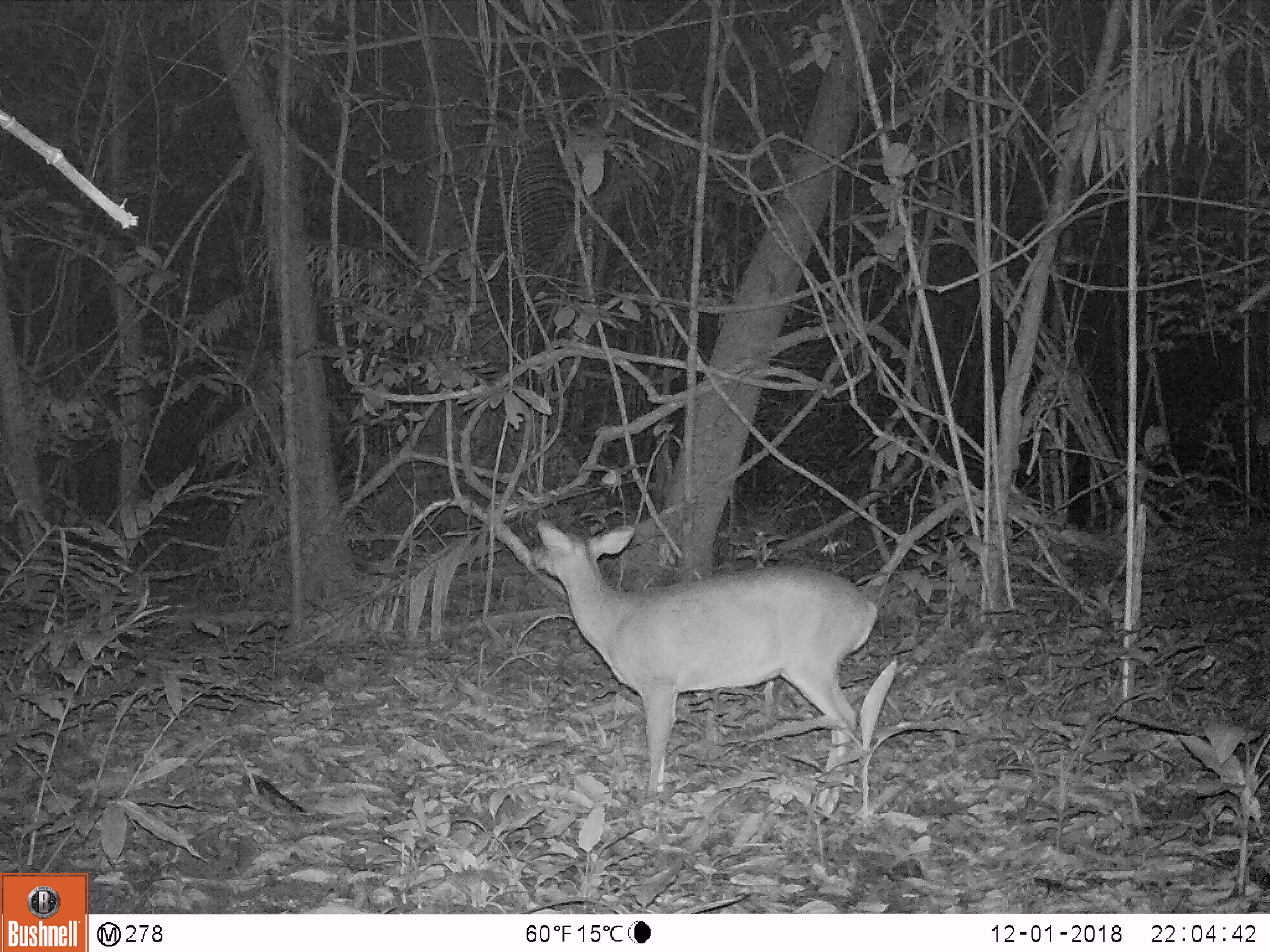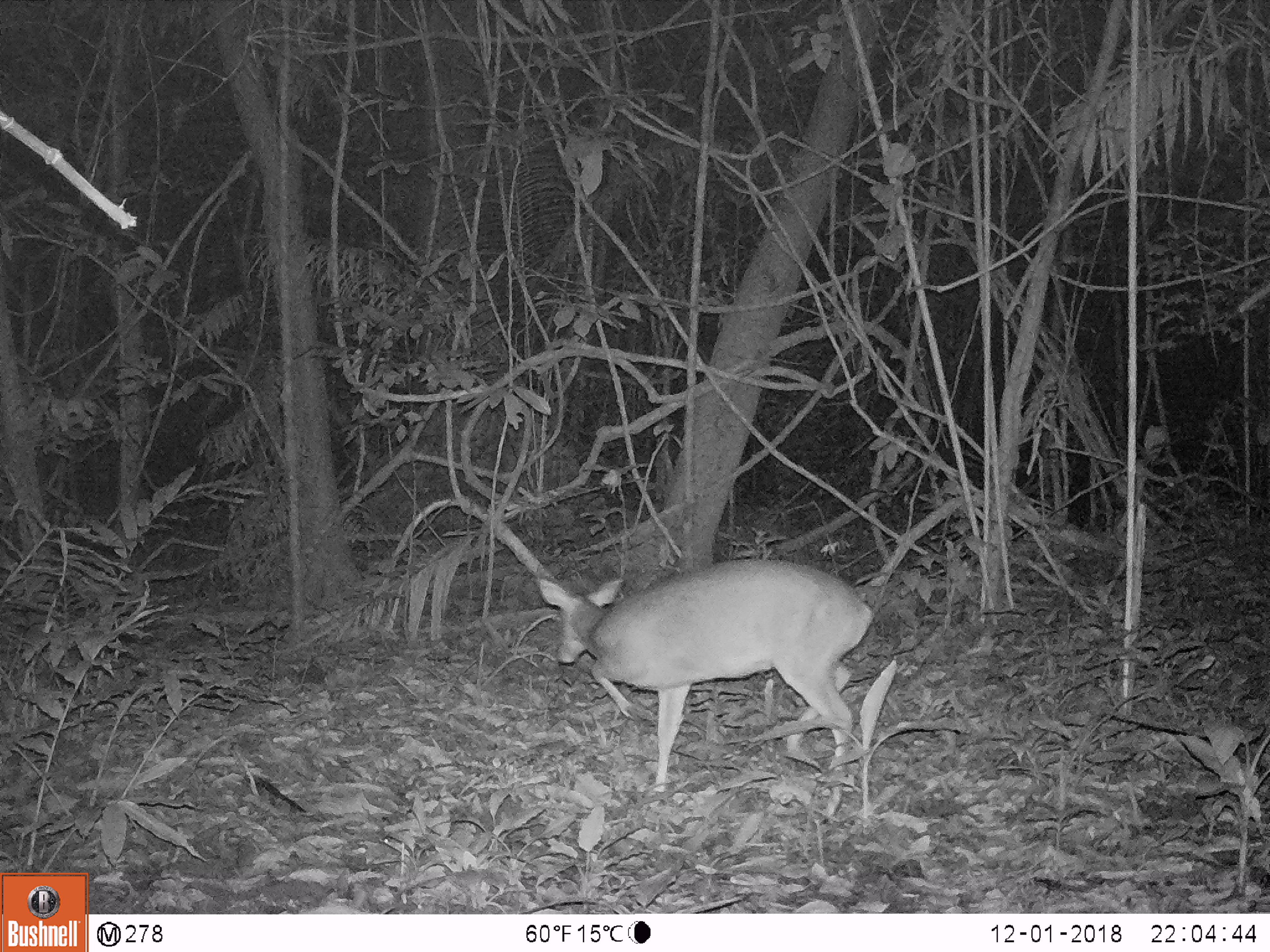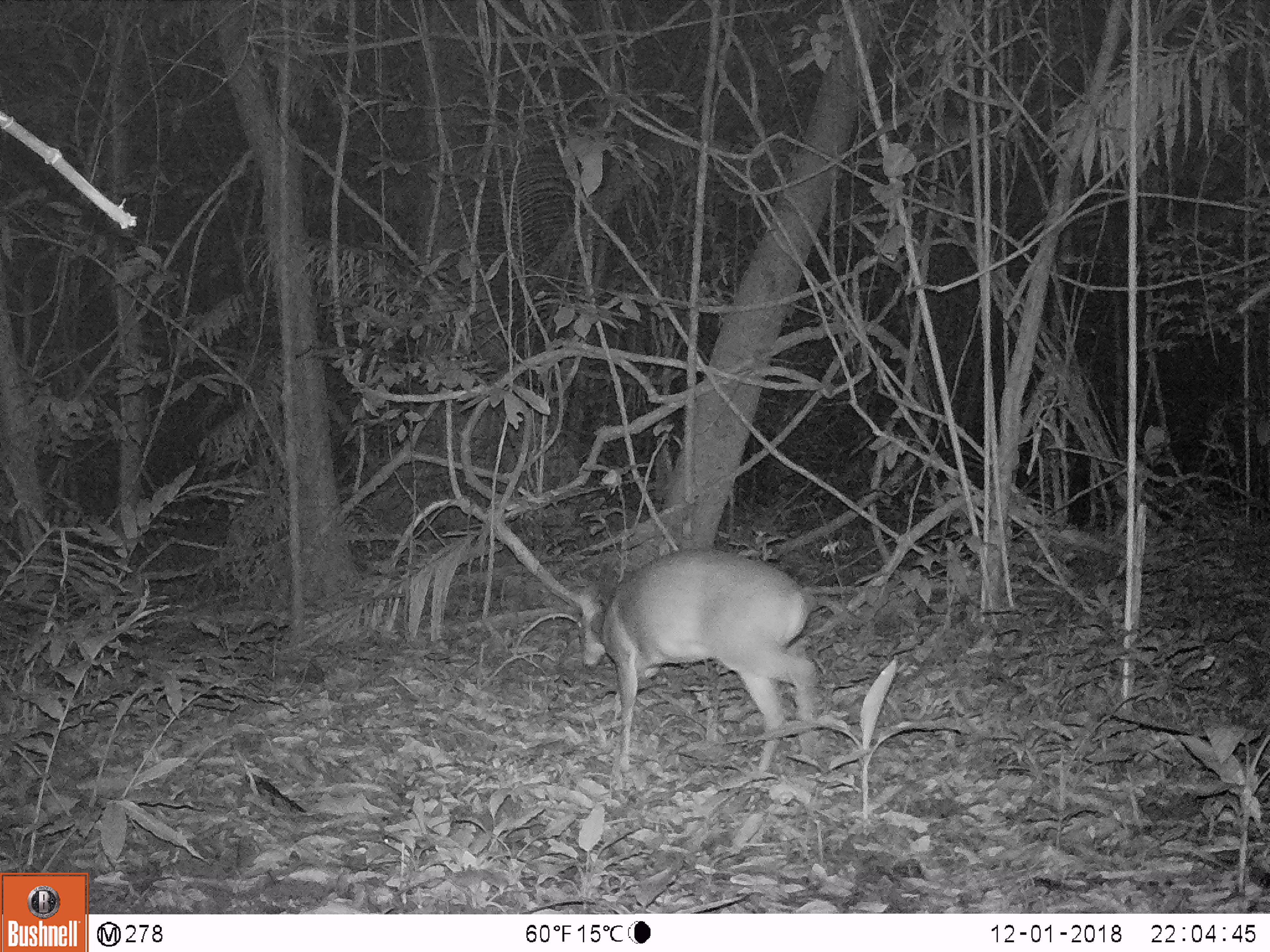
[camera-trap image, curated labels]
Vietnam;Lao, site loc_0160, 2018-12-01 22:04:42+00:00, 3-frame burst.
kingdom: Animalia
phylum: Chordata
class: Mammalia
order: Artiodactyla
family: Cervidae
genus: Muntiacus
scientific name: Muntiacus vuquangensis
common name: large-antlered muntjac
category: large antlered muntjac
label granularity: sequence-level